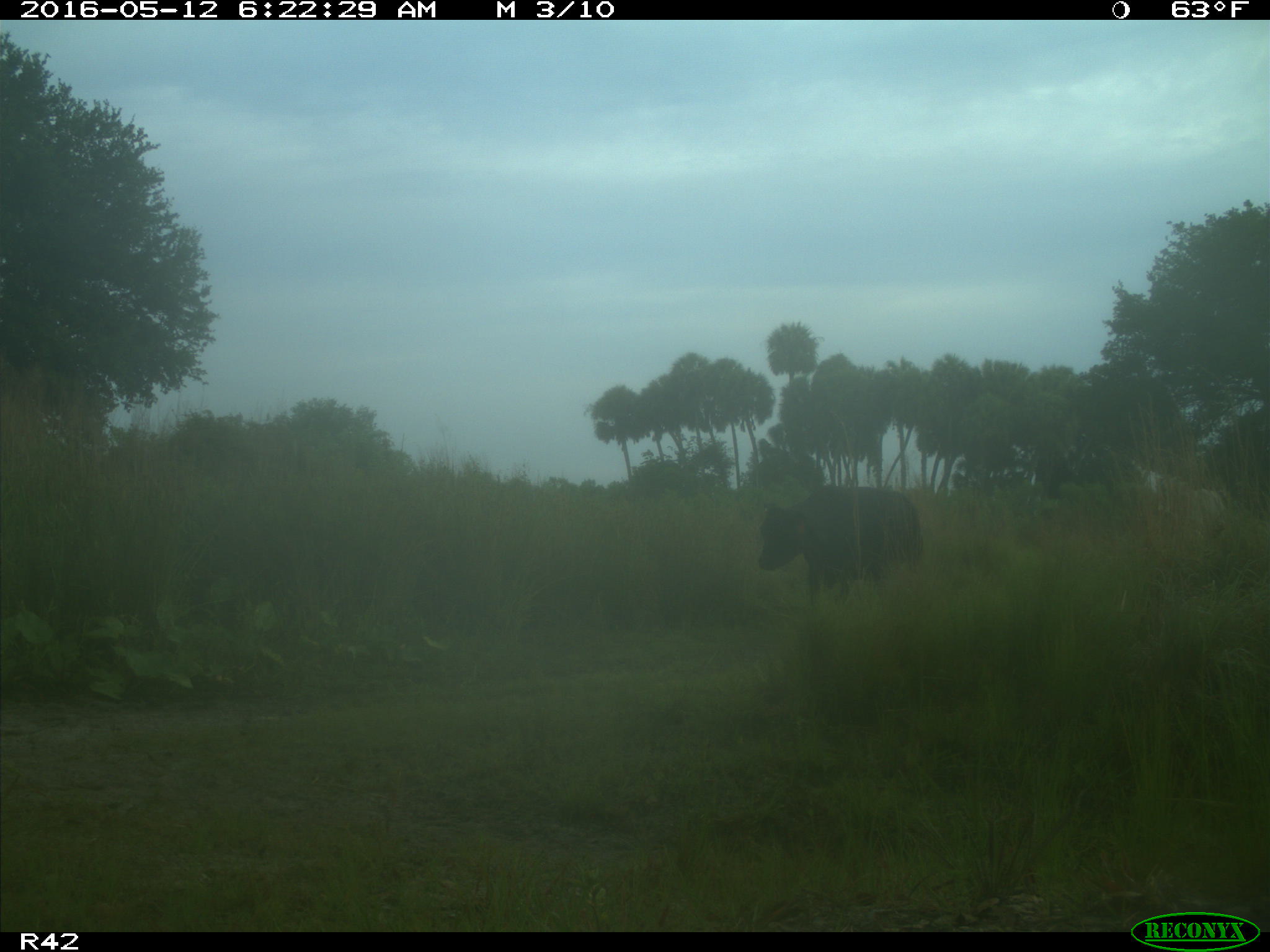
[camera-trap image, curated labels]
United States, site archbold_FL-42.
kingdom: Animalia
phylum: Chordata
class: Mammalia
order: Artiodactyla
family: Bovidae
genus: Bos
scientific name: Bos taurus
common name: domestic cow